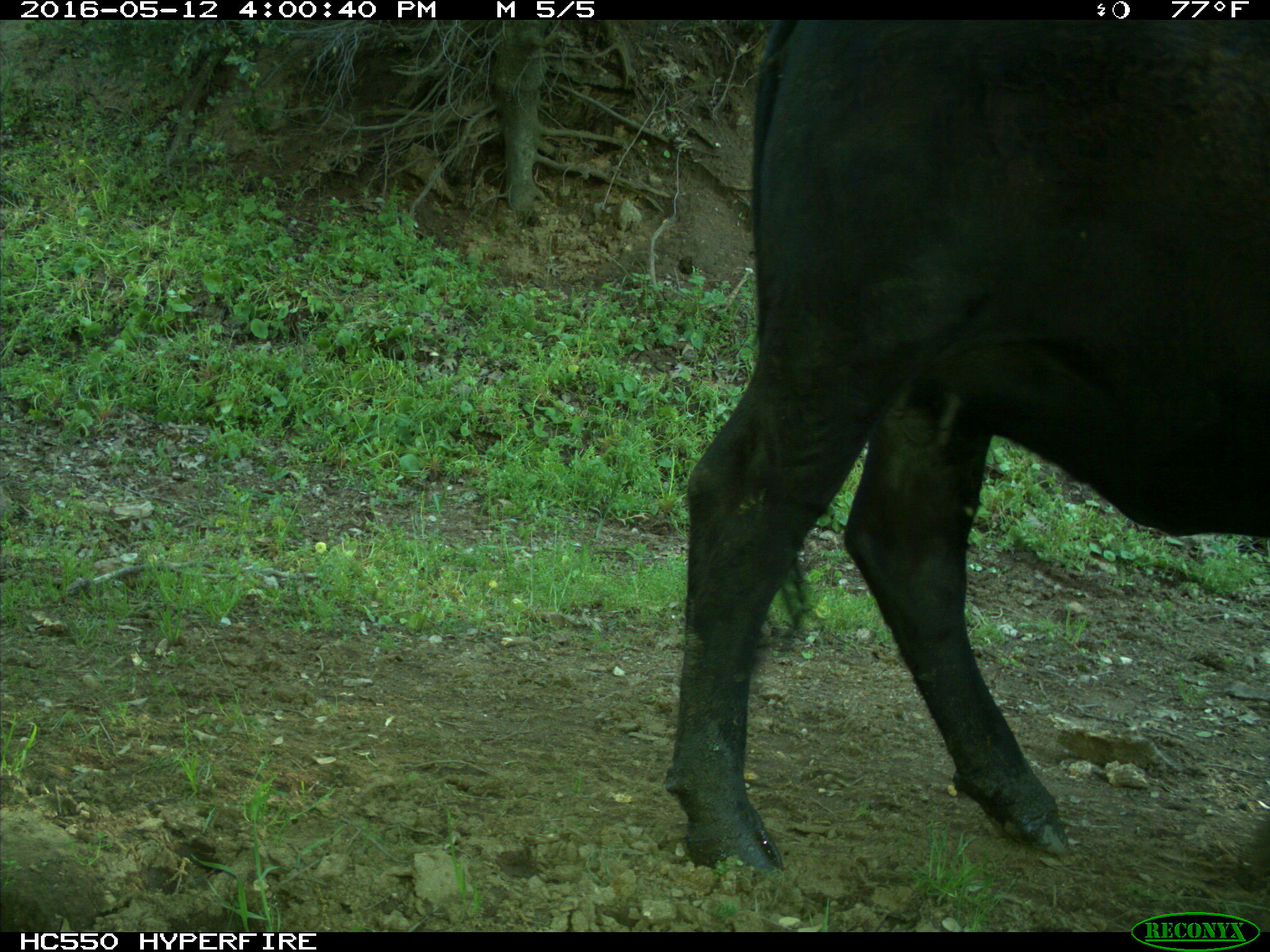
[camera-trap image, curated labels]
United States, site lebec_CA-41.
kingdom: Animalia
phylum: Chordata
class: Mammalia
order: Artiodactyla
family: Bovidae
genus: Bos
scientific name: Bos taurus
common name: domestic cow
Bos taurus (domestic cow).